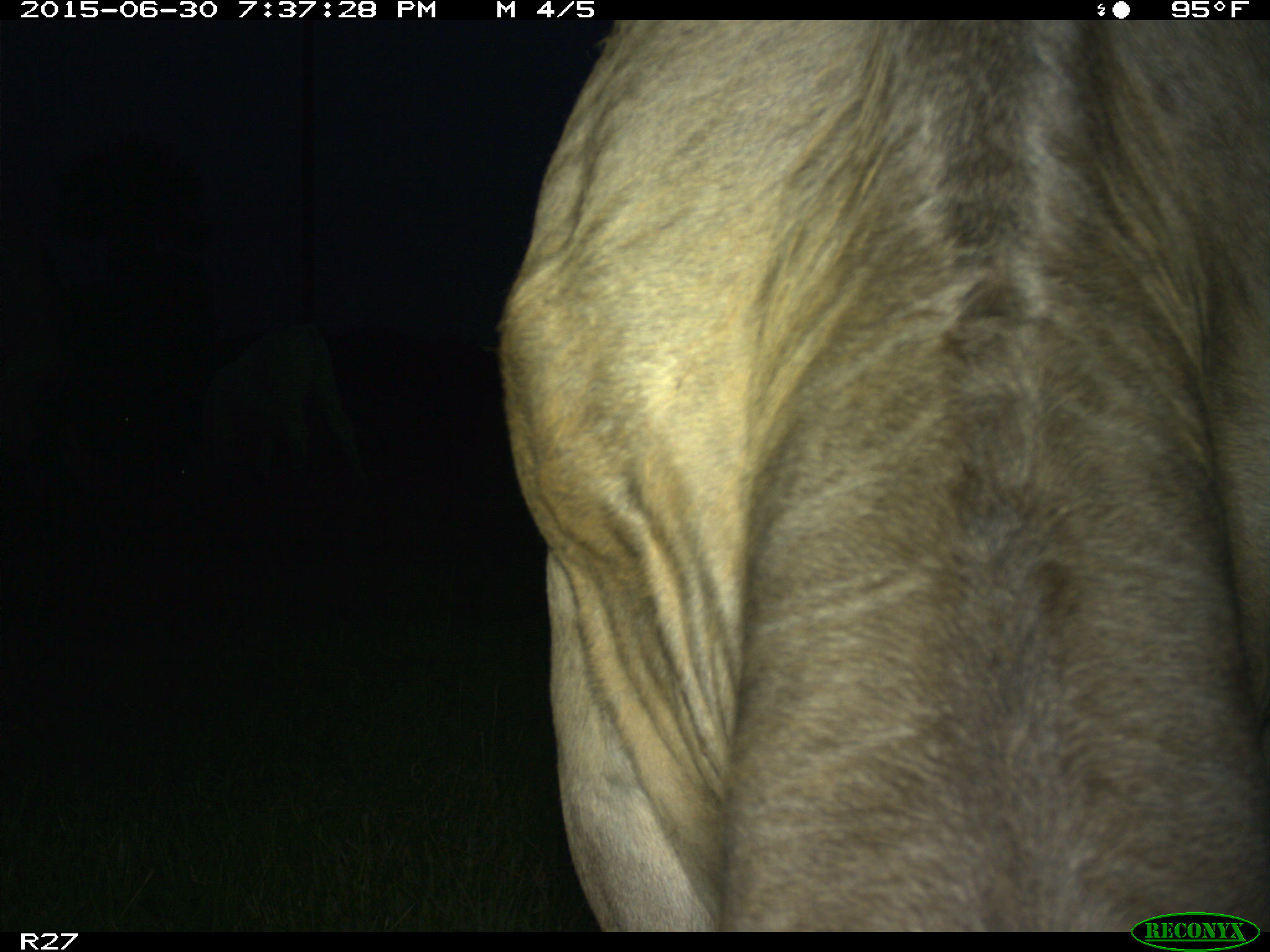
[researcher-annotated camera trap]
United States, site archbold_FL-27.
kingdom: Animalia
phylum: Chordata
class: Mammalia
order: Artiodactyla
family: Bovidae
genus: Bos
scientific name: Bos taurus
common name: domestic cow